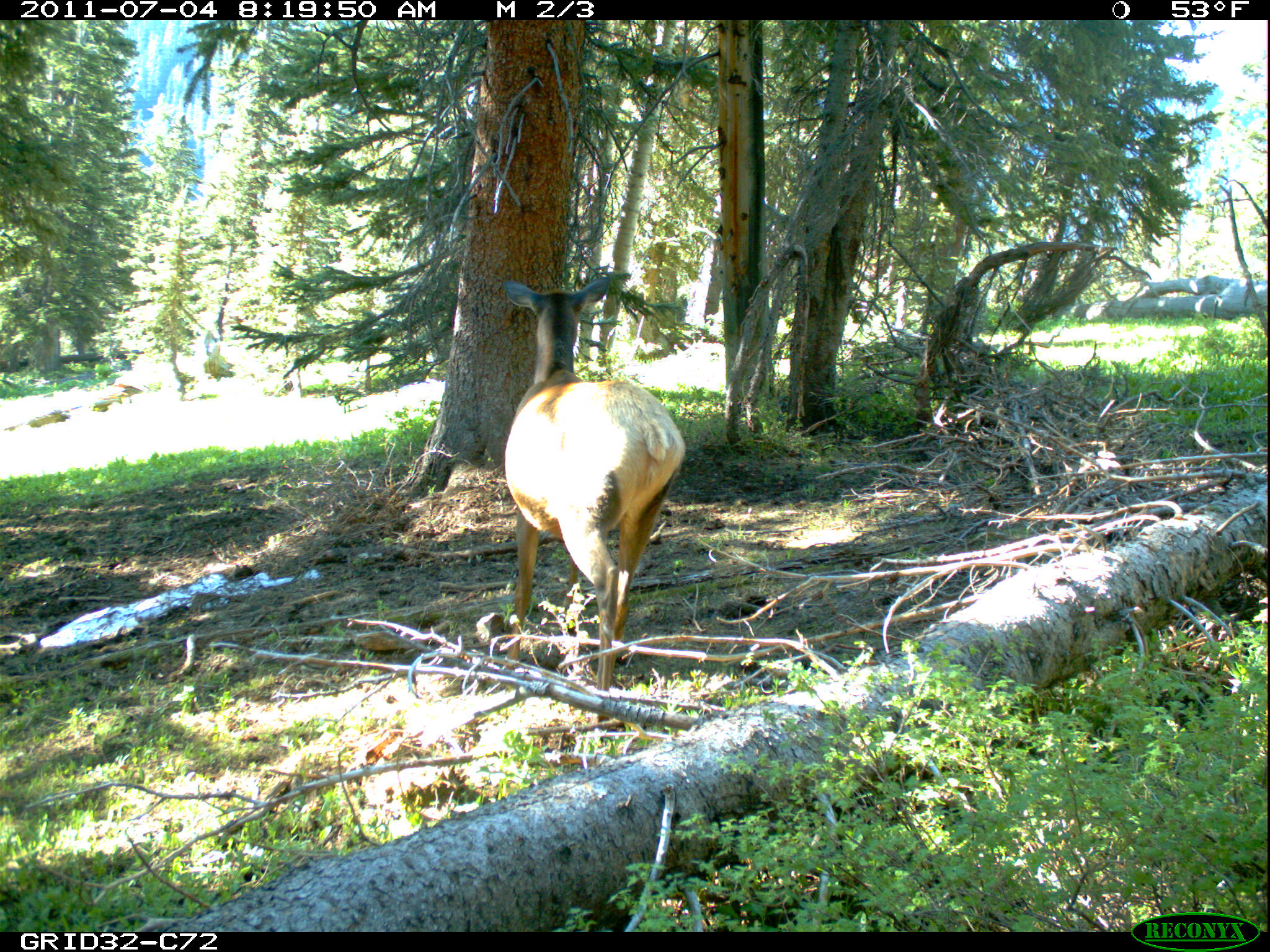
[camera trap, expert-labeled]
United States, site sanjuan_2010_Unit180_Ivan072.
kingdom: Animalia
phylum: Chordata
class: Mammalia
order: Artiodactyla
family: Cervidae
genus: Cervus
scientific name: Cervus elaphus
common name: red deer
Cervus elaphus (red deer).